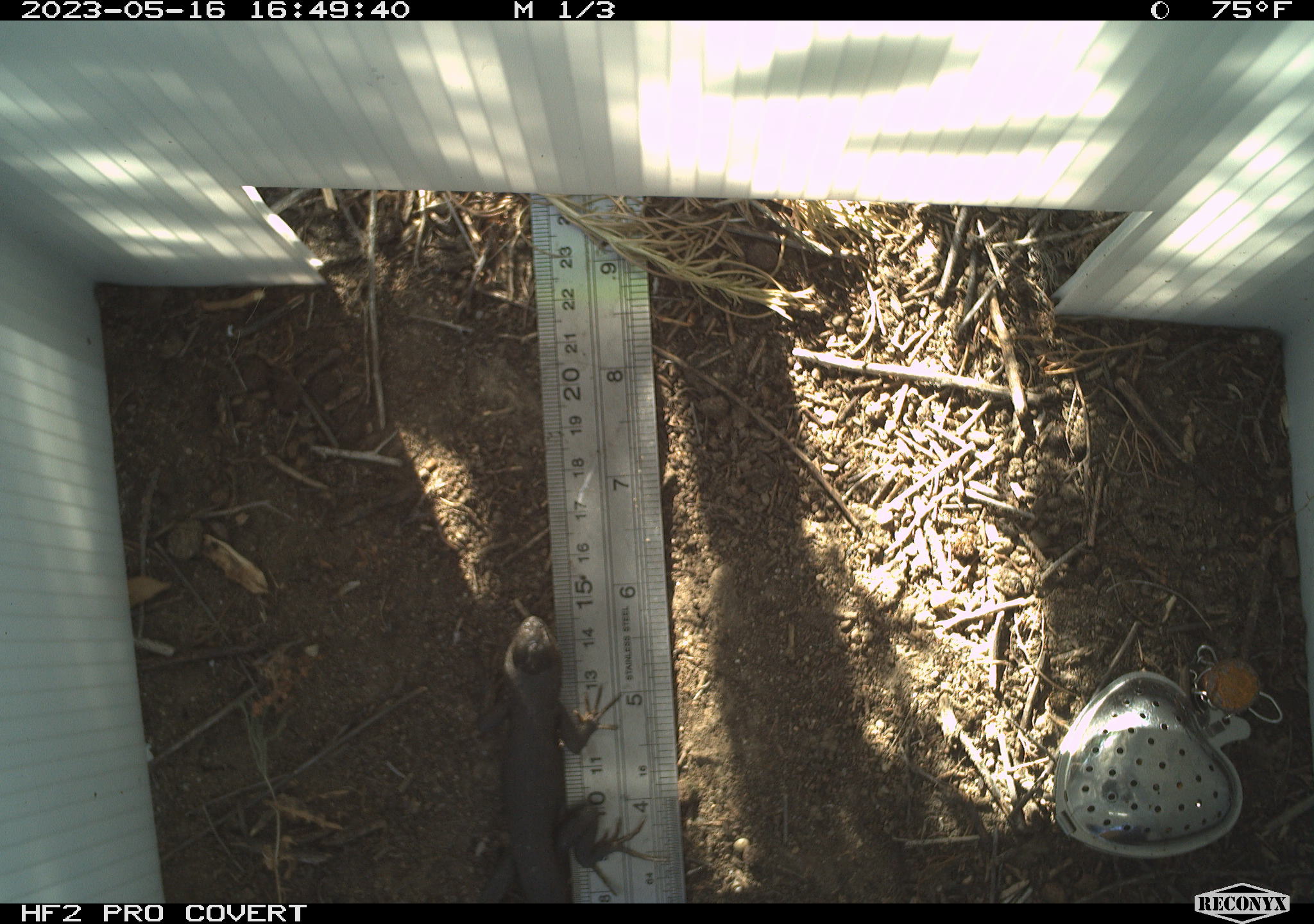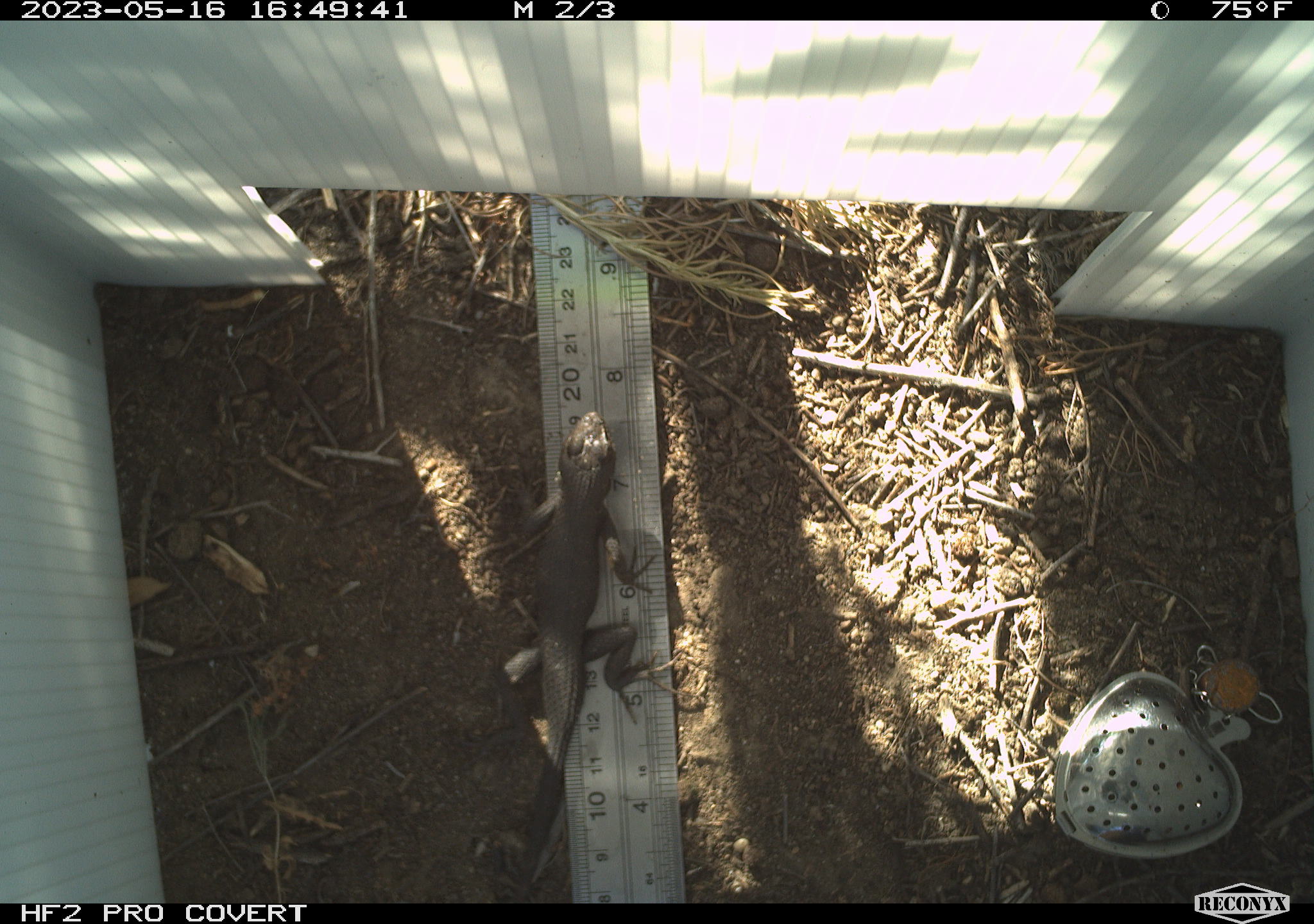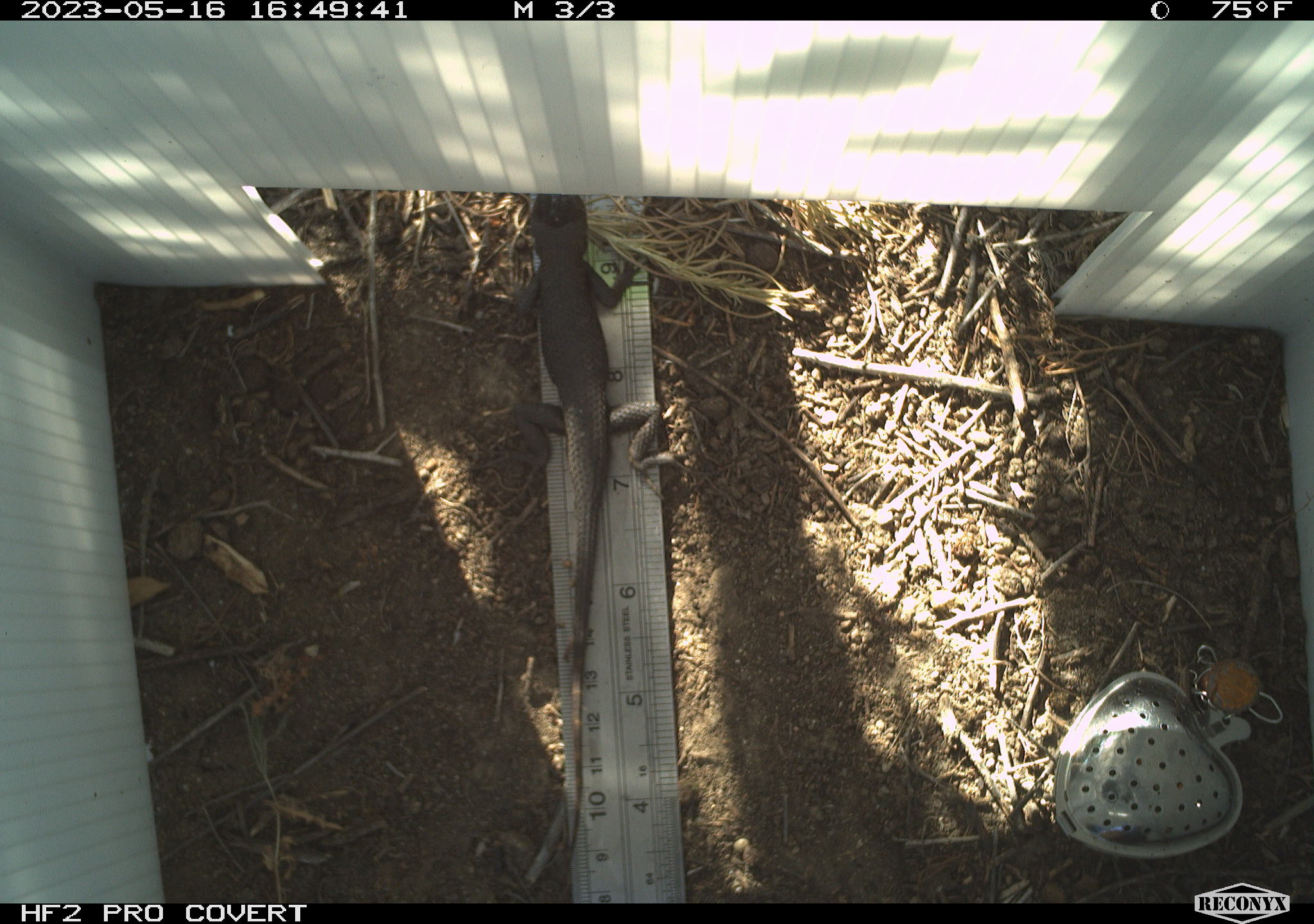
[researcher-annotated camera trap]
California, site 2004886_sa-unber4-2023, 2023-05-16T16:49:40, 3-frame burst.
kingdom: Animalia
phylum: Chordata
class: Reptilia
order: Squamata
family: Phrynosomatidae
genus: Sceloporus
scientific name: Sceloporus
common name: spiny lizards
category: sceloporus species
Sceloporus species (spiny lizards) (Sceloporus).